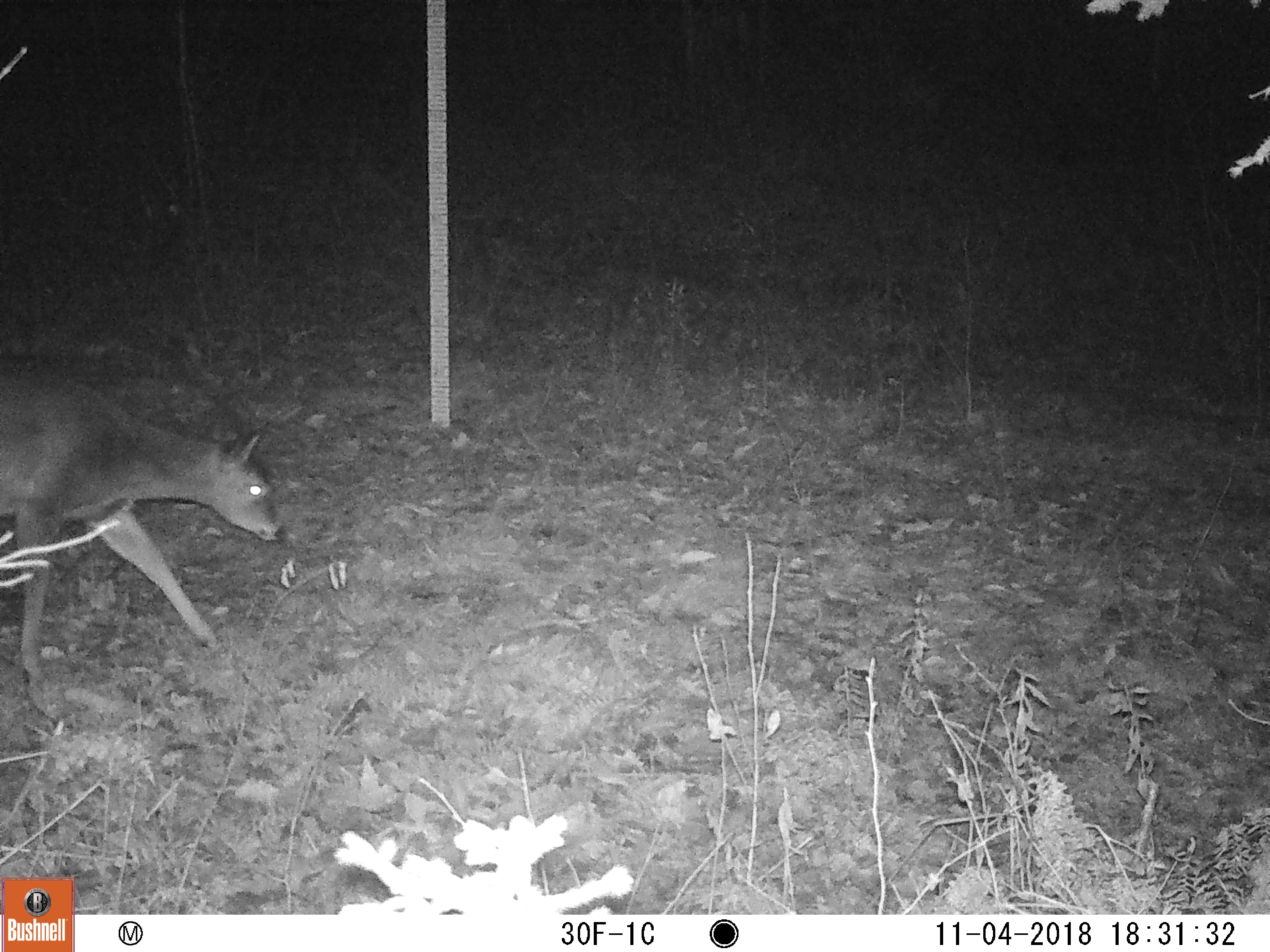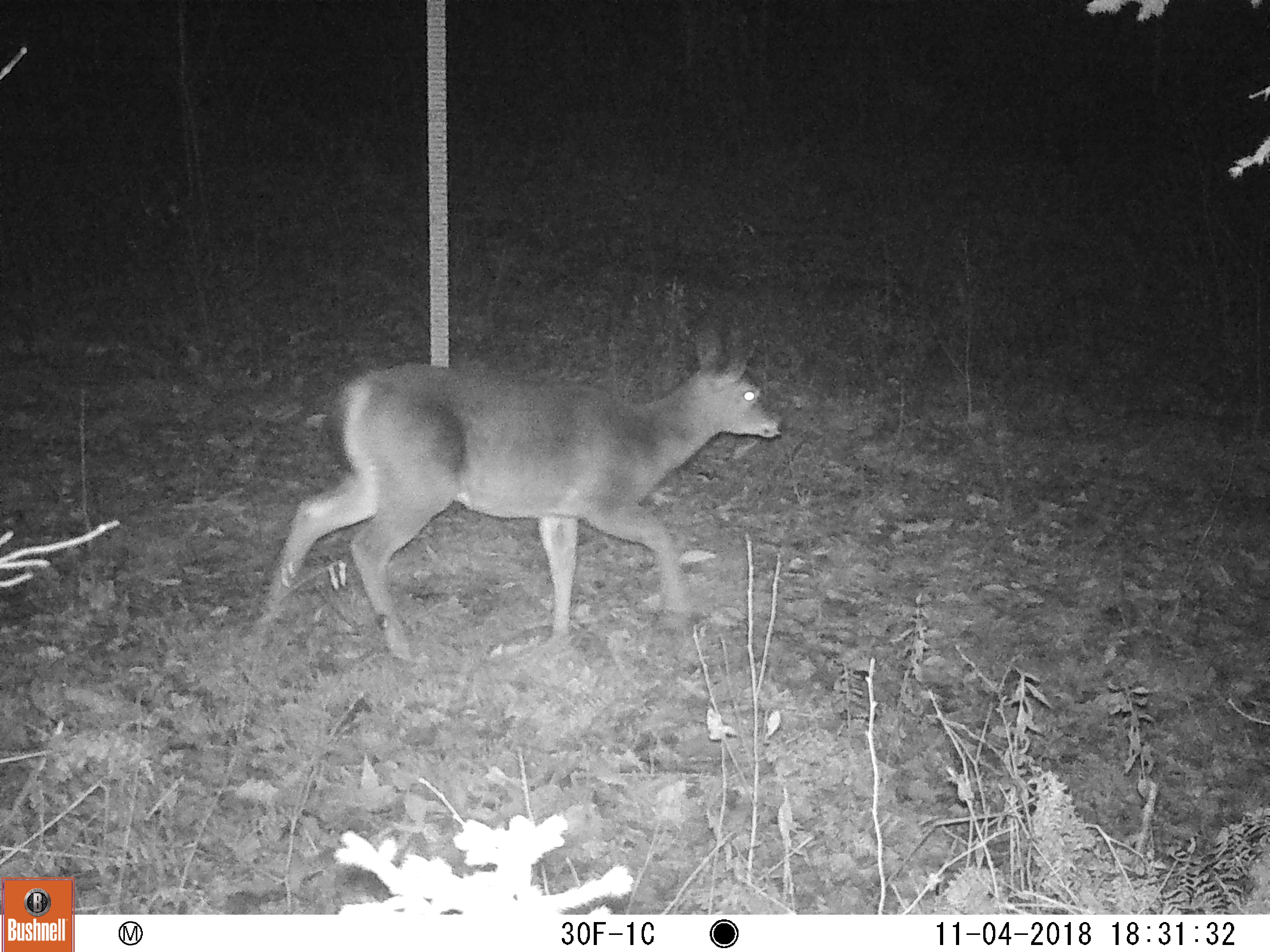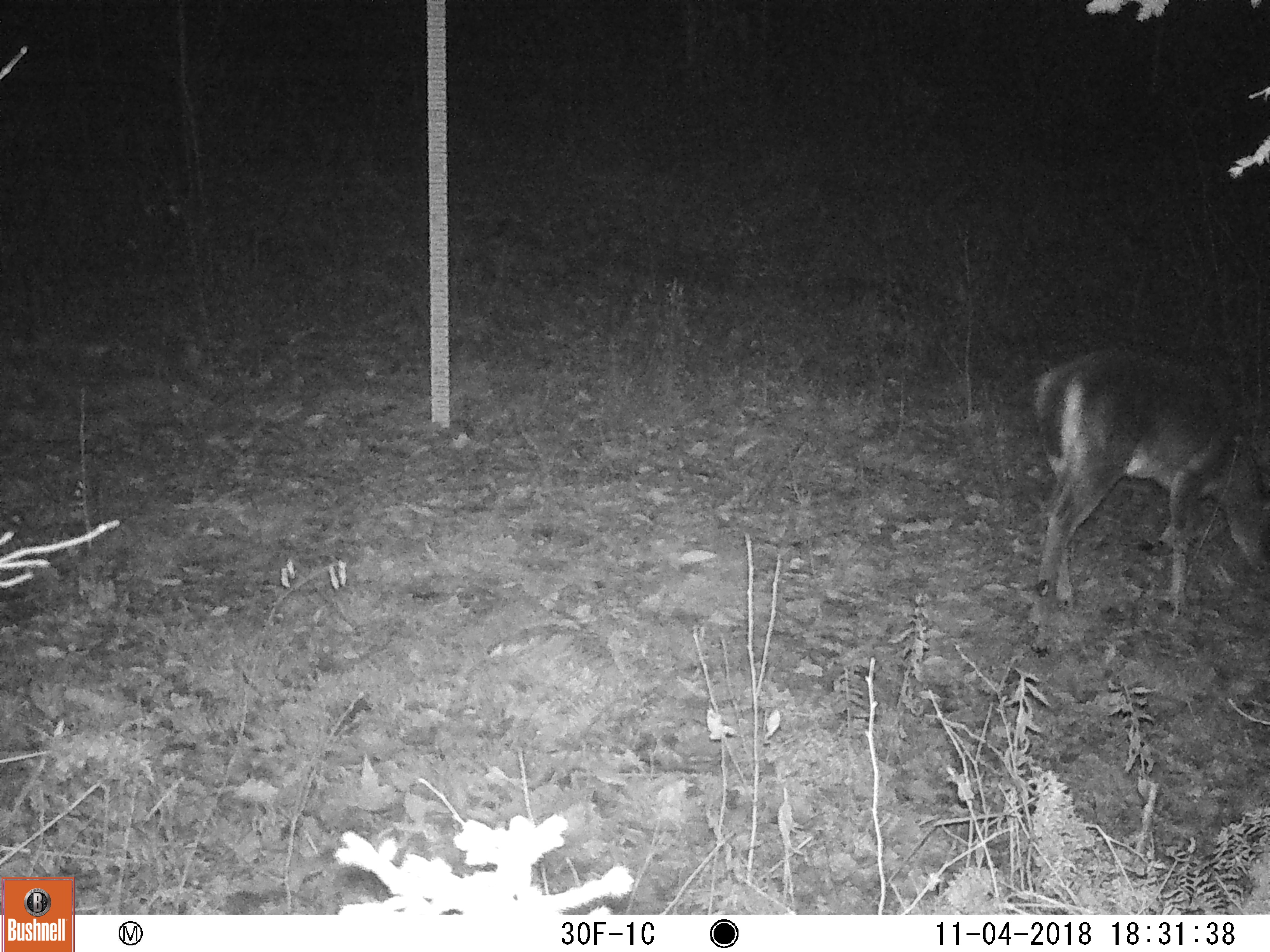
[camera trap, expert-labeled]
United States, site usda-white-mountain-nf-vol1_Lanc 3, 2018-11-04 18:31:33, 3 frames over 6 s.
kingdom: Animalia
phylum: Chordata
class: Mammalia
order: Artiodactyla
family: Cervidae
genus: Odocoileus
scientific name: Odocoileus virginianus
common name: white-tailed deer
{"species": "white-tailed deer (Odocoileus virginianus)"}